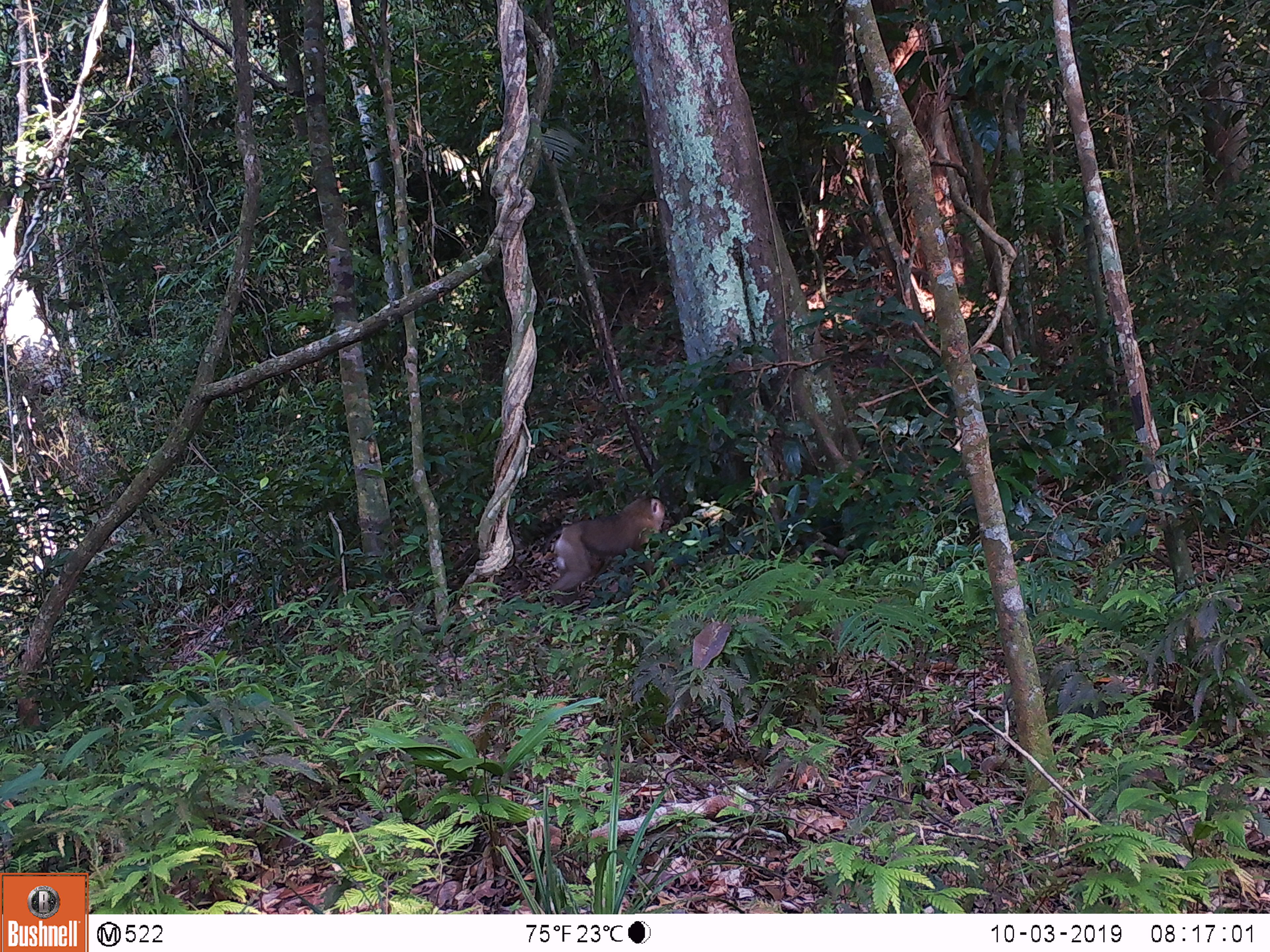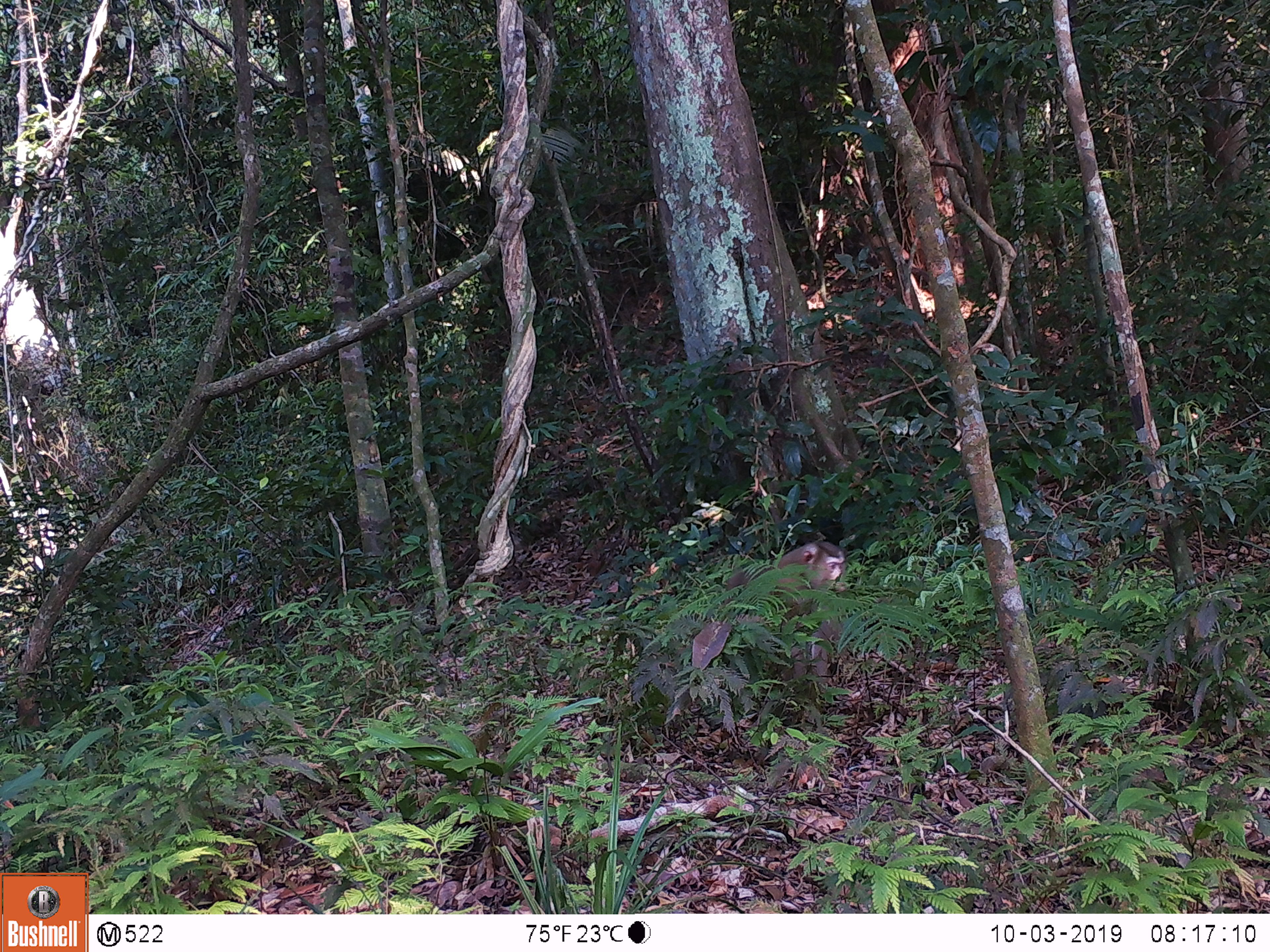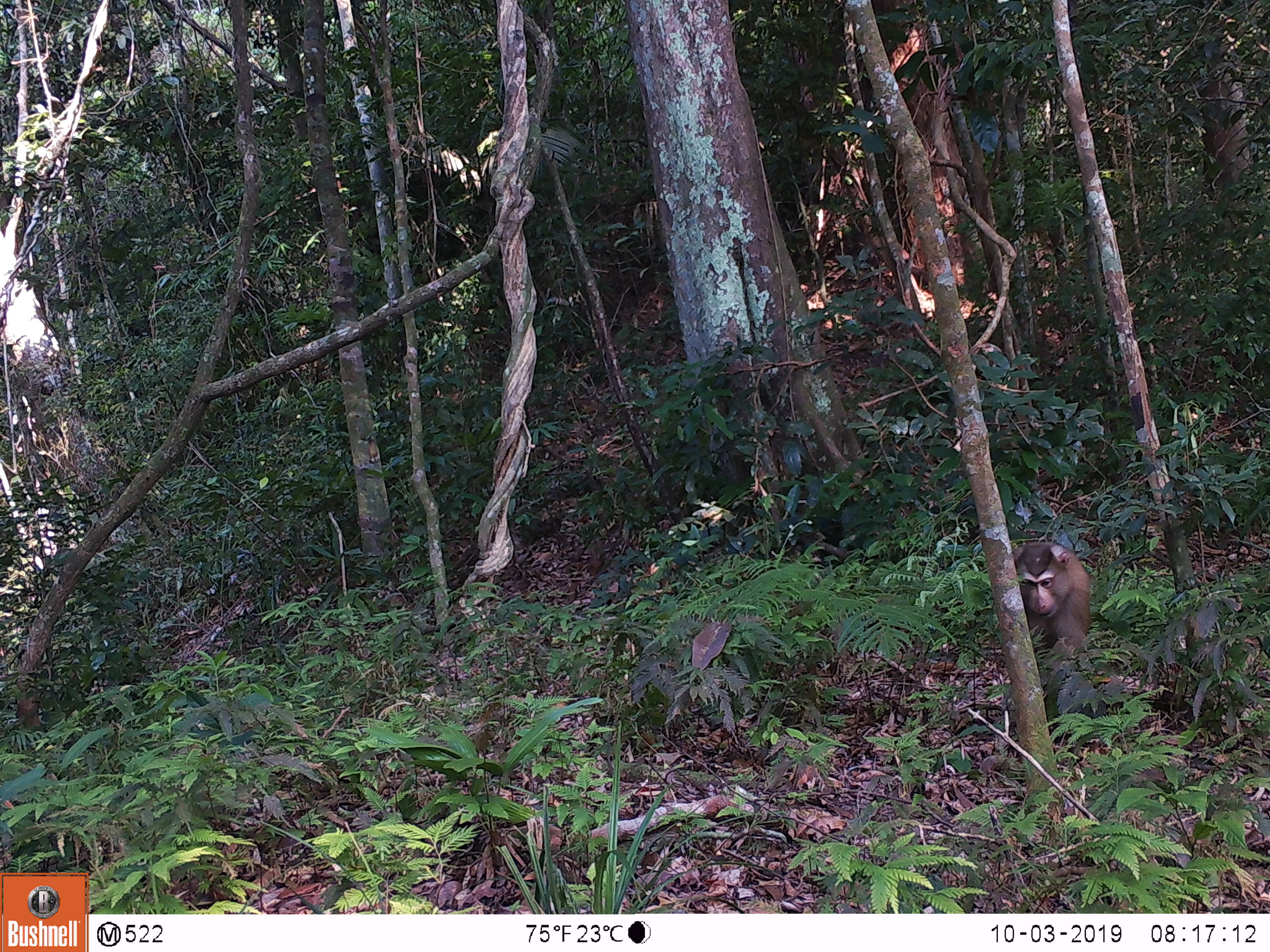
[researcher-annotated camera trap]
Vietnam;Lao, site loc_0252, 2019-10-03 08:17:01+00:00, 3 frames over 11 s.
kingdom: Animalia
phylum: Chordata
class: Mammalia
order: Primates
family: Cercopithecidae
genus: Macaca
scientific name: Macaca nemestrina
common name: pig-tailed macaque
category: pig tailed macaque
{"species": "pig tailed macaque (pig-tailed macaque) (Macaca nemestrina)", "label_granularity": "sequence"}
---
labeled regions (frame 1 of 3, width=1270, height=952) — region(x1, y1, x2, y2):
pig tailed macaque: region(542, 495, 676, 606)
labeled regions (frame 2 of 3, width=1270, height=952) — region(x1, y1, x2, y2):
pig tailed macaque: region(721, 539, 847, 700)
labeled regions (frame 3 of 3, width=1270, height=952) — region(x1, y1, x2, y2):
pig tailed macaque: region(1012, 540, 1091, 662)